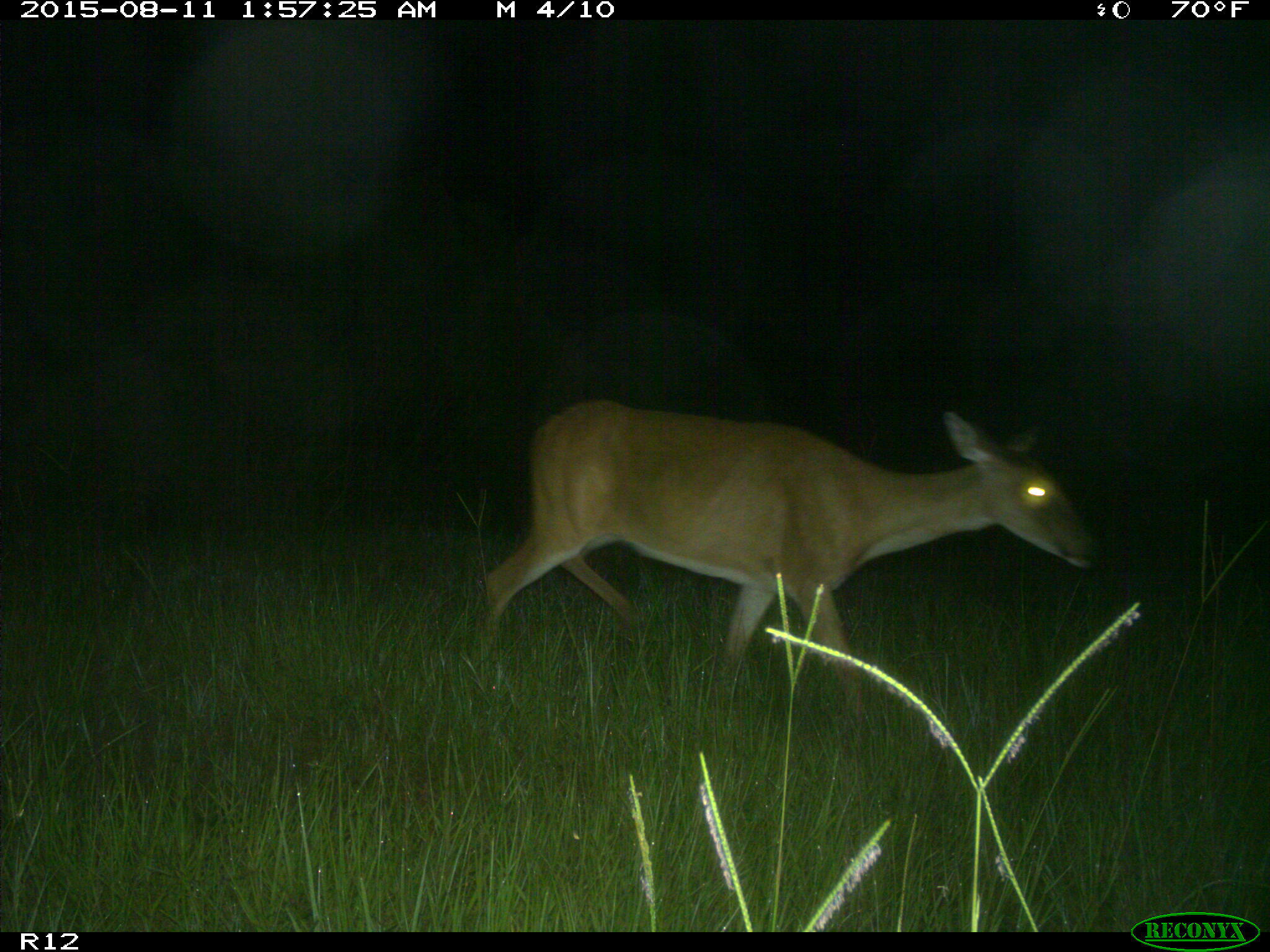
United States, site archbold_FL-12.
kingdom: Animalia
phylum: Chordata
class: Mammalia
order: Artiodactyla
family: Cervidae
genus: Odocoileus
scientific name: Odocoileus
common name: deer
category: unidentified deer